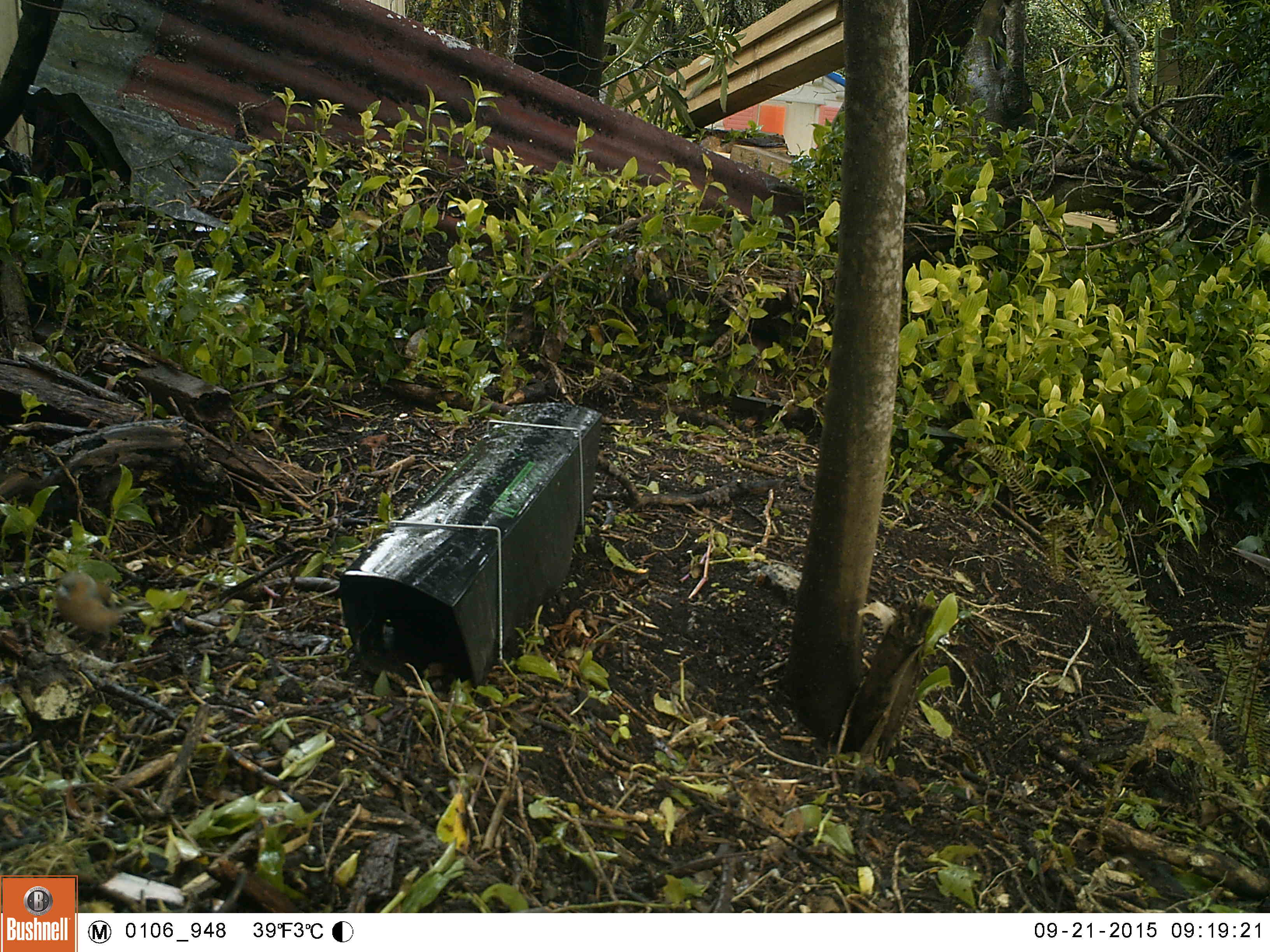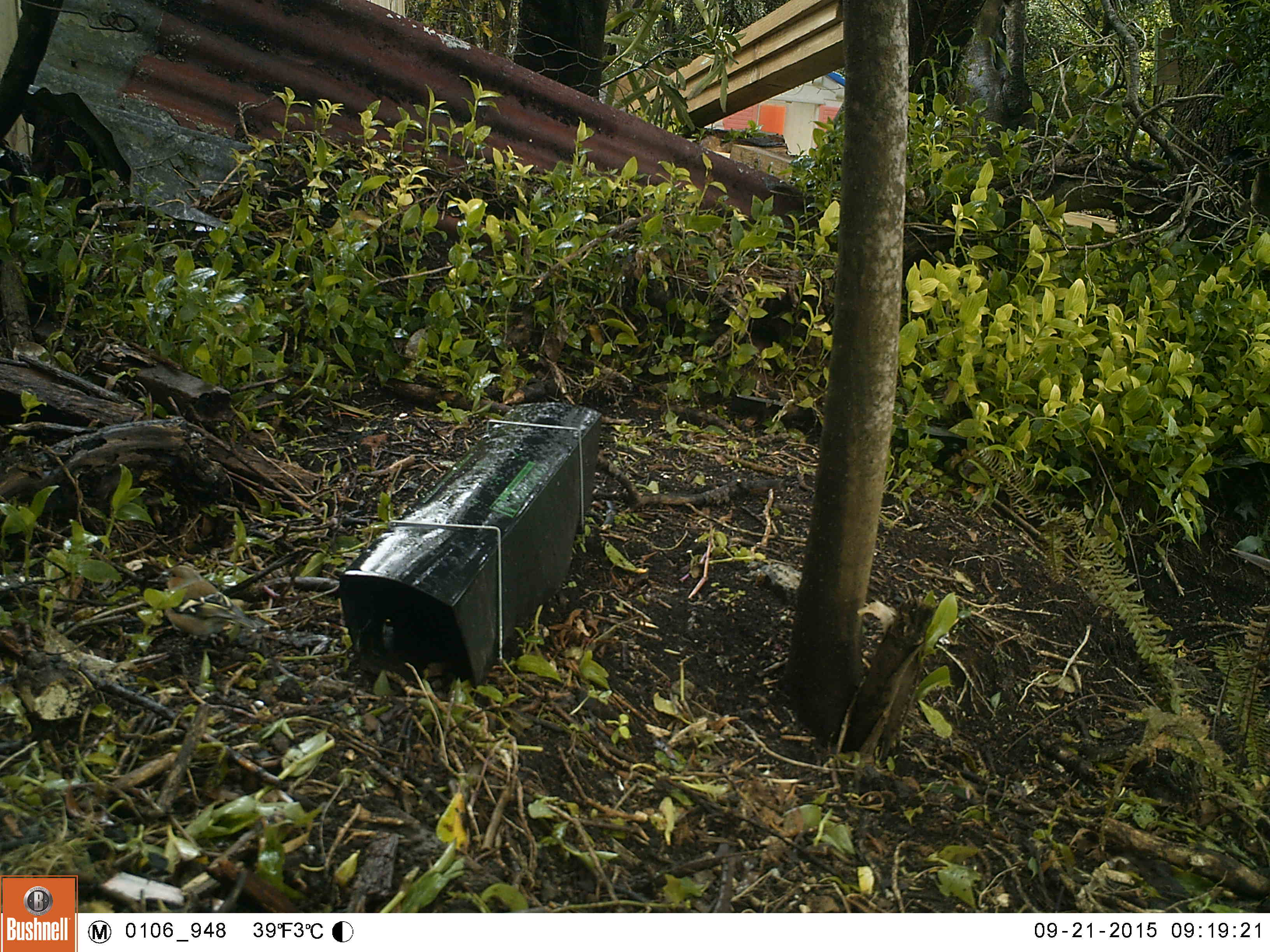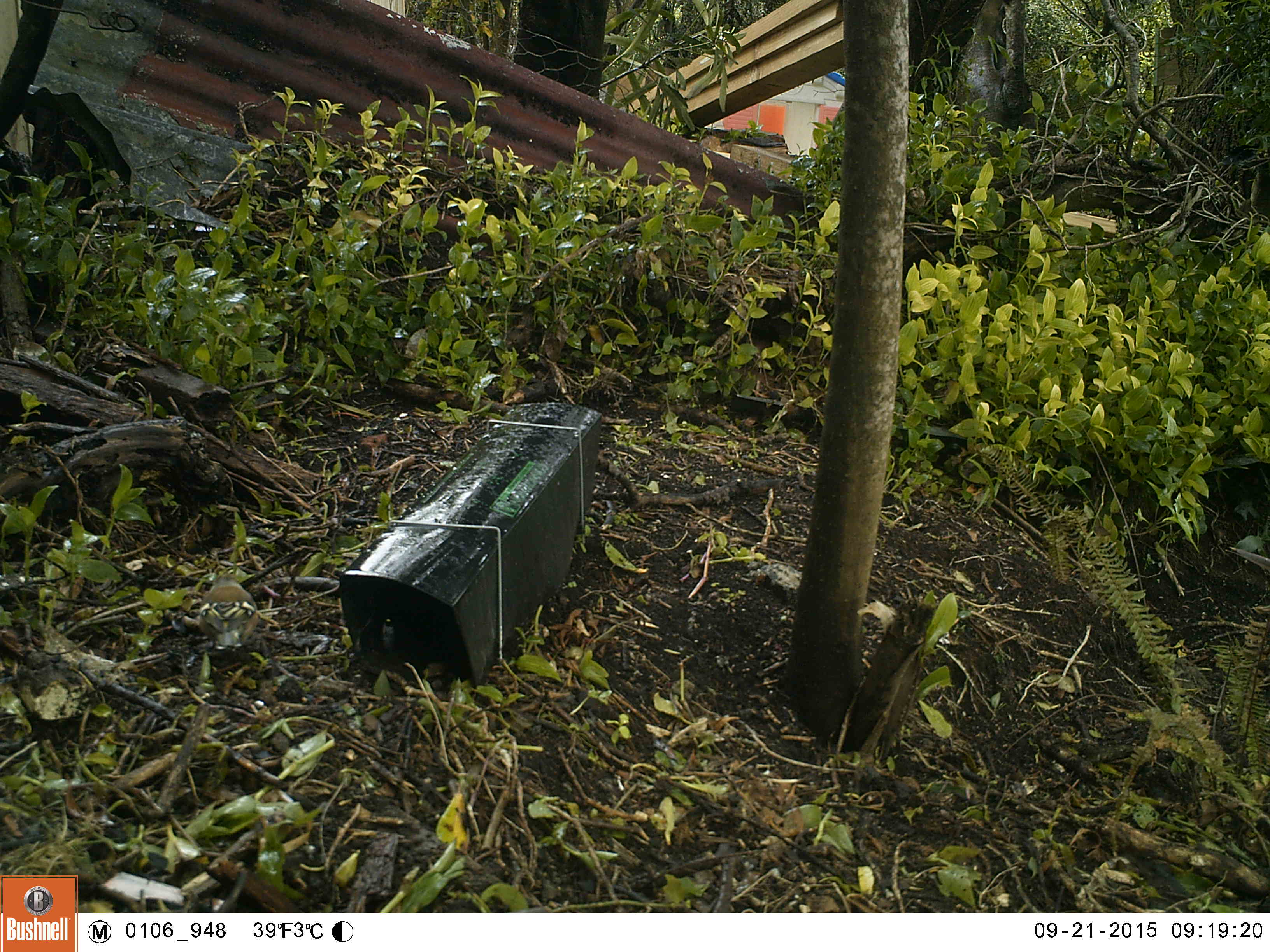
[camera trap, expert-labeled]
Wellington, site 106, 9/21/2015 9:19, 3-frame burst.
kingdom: Animalia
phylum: Chordata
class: Aves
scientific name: Aves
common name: bird